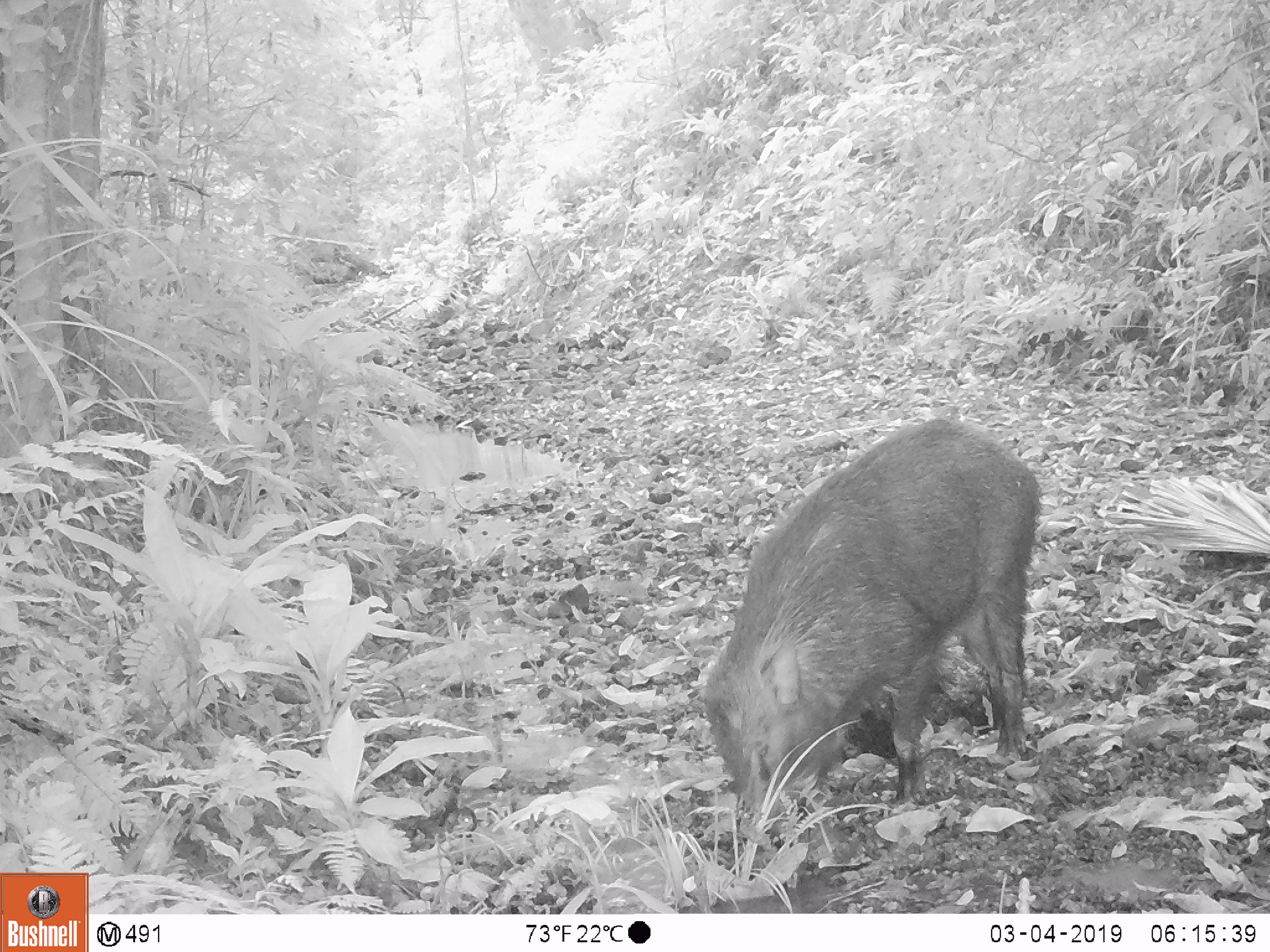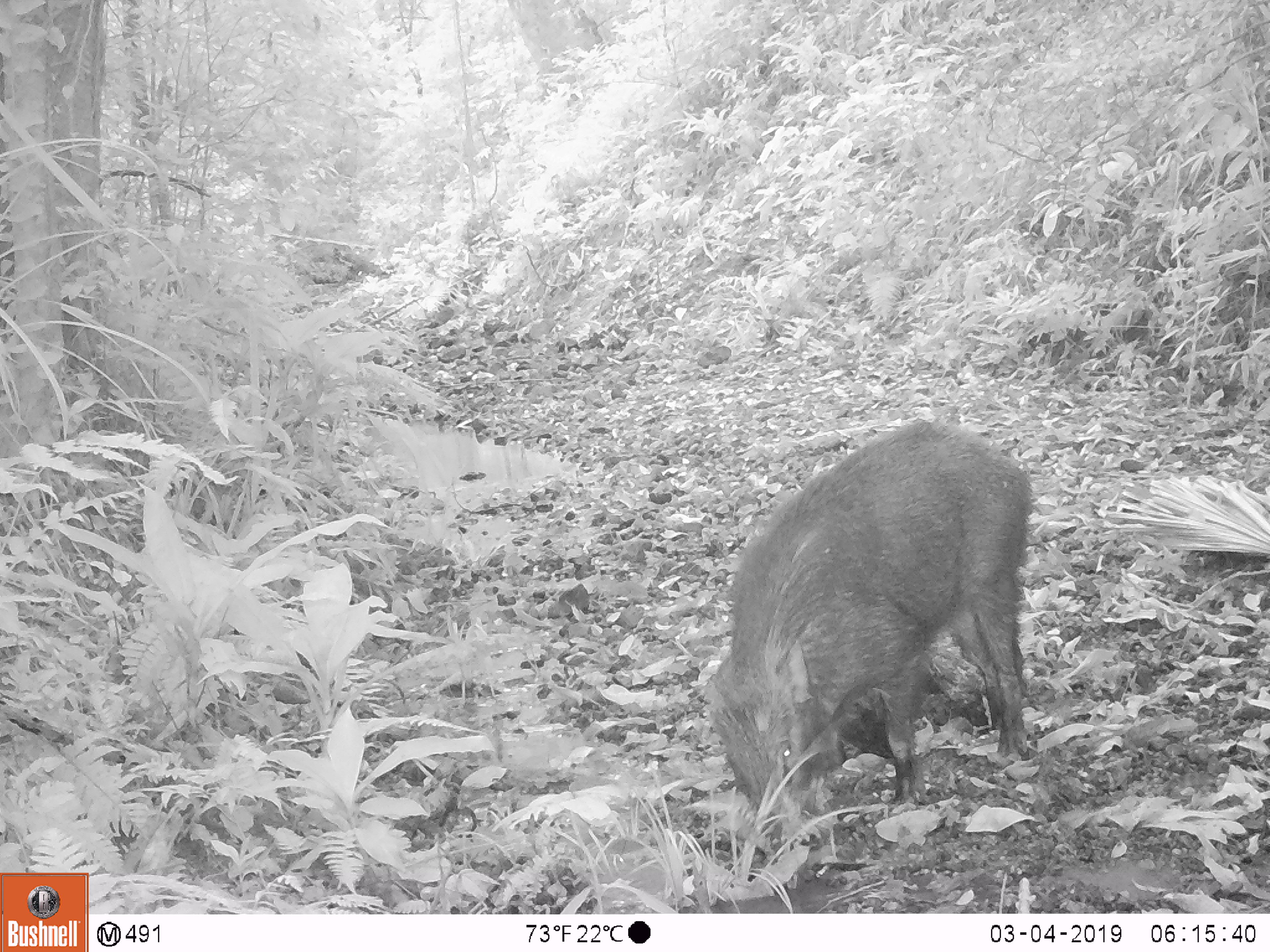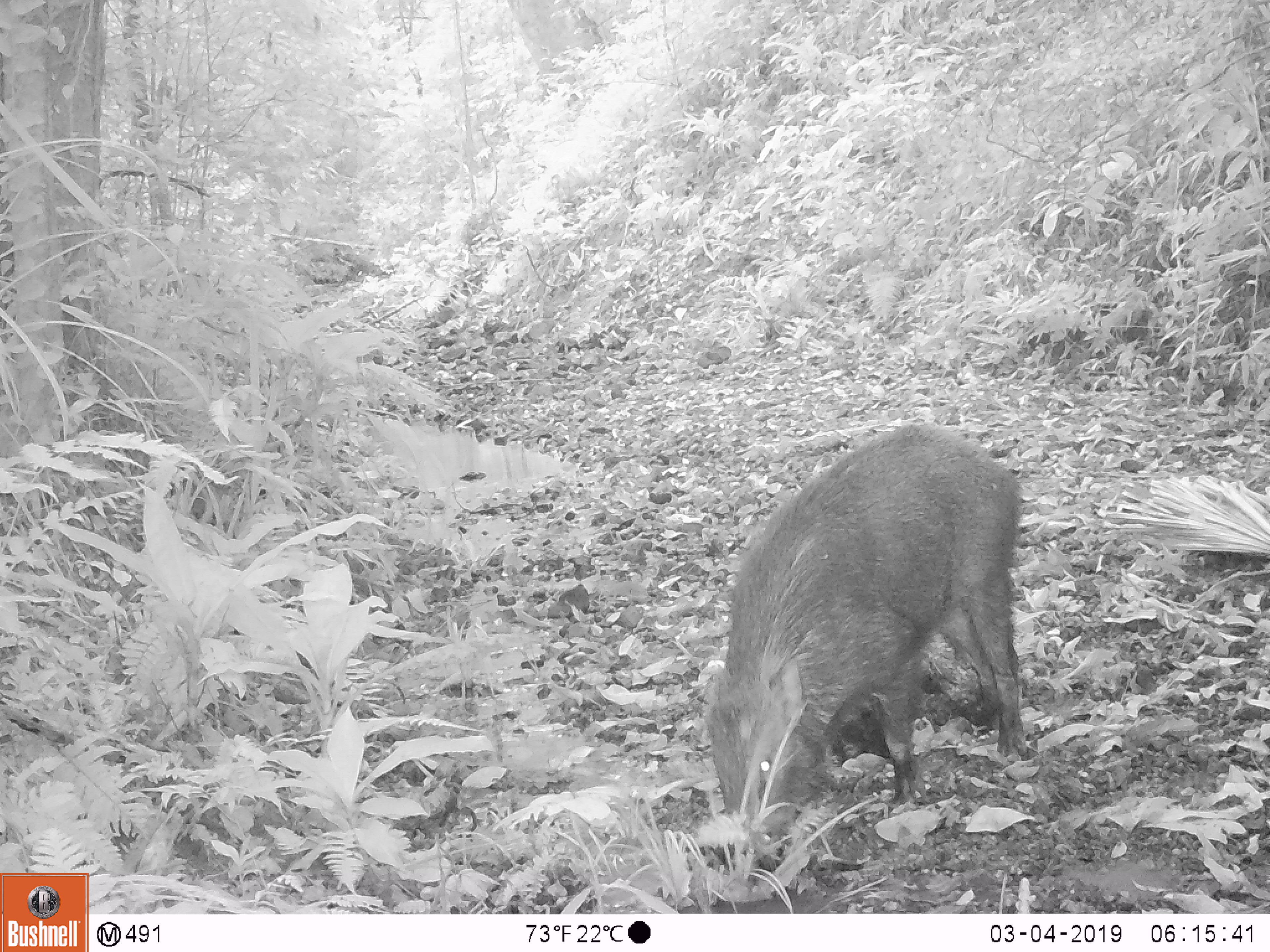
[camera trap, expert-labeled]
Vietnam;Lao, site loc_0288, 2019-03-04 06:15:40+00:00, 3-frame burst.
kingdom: Animalia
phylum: Chordata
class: Mammalia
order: Artiodactyla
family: Suidae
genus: Sus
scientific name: Sus scrofa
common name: eurasian wild pig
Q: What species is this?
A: Eurasian wild pig (Sus scrofa).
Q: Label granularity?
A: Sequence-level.